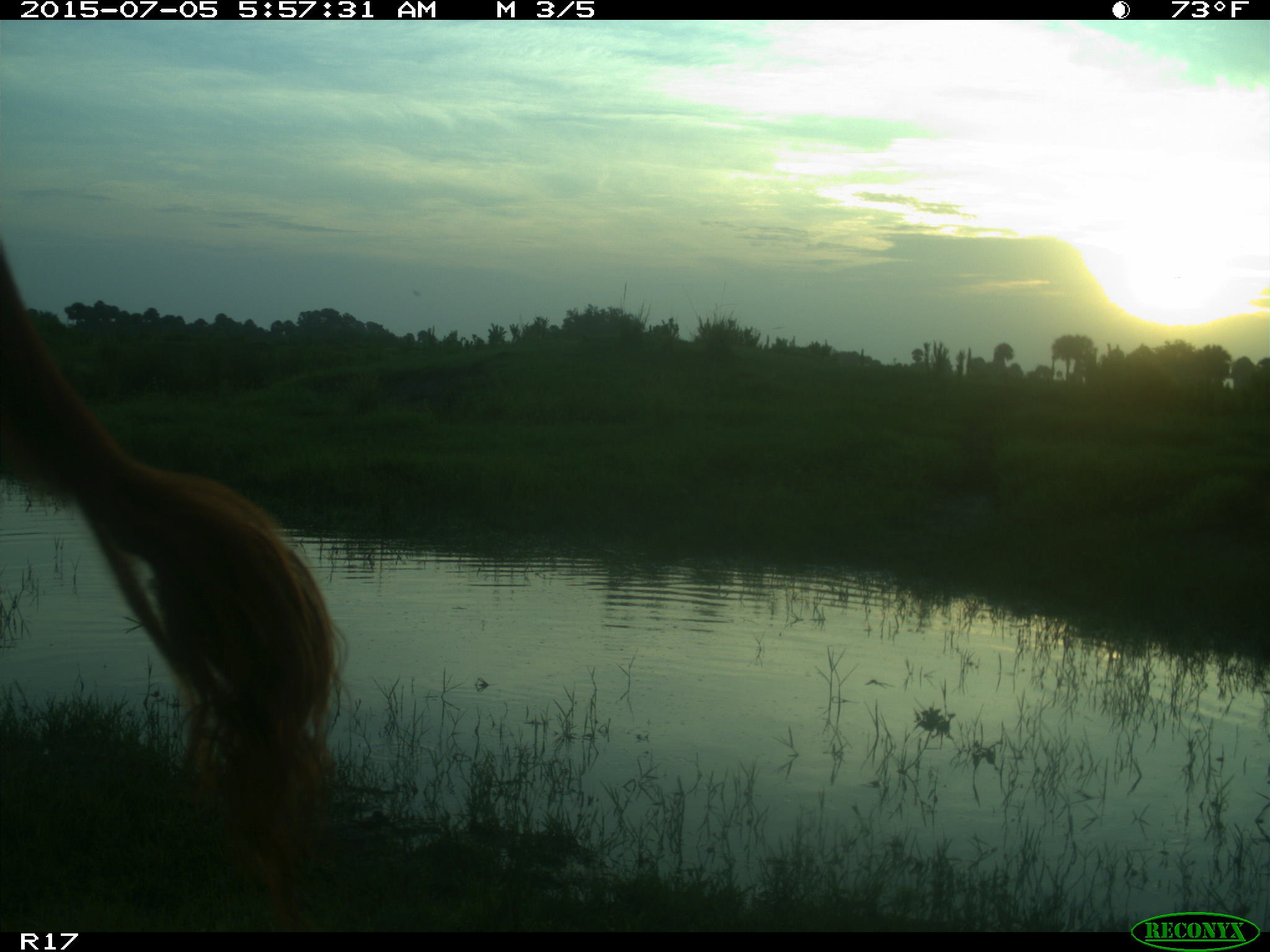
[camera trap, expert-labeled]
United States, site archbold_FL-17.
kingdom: Animalia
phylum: Chordata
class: Mammalia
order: Artiodactyla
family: Bovidae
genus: Bos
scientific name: Bos taurus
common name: domestic cow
Bos taurus (domestic cow).